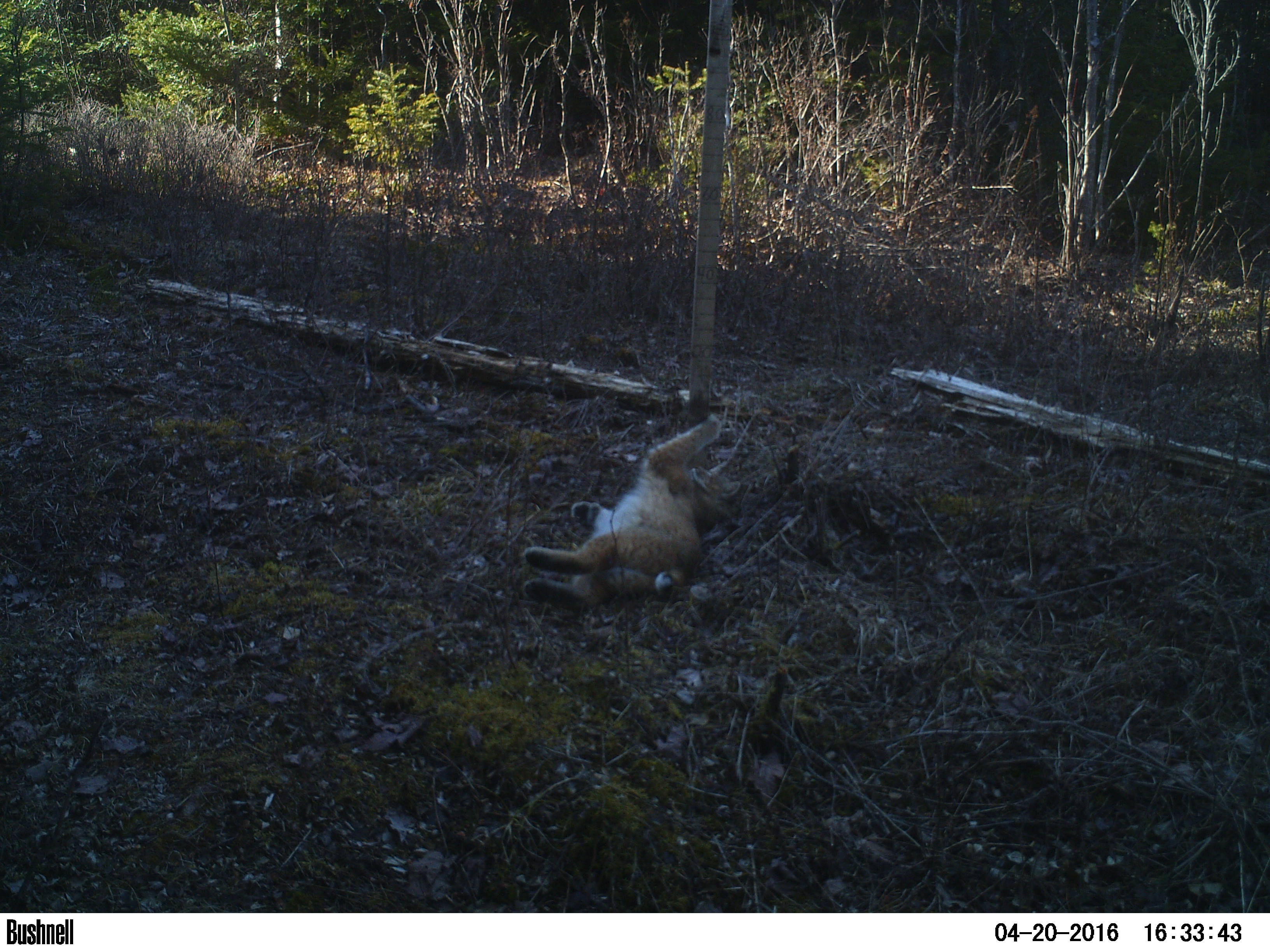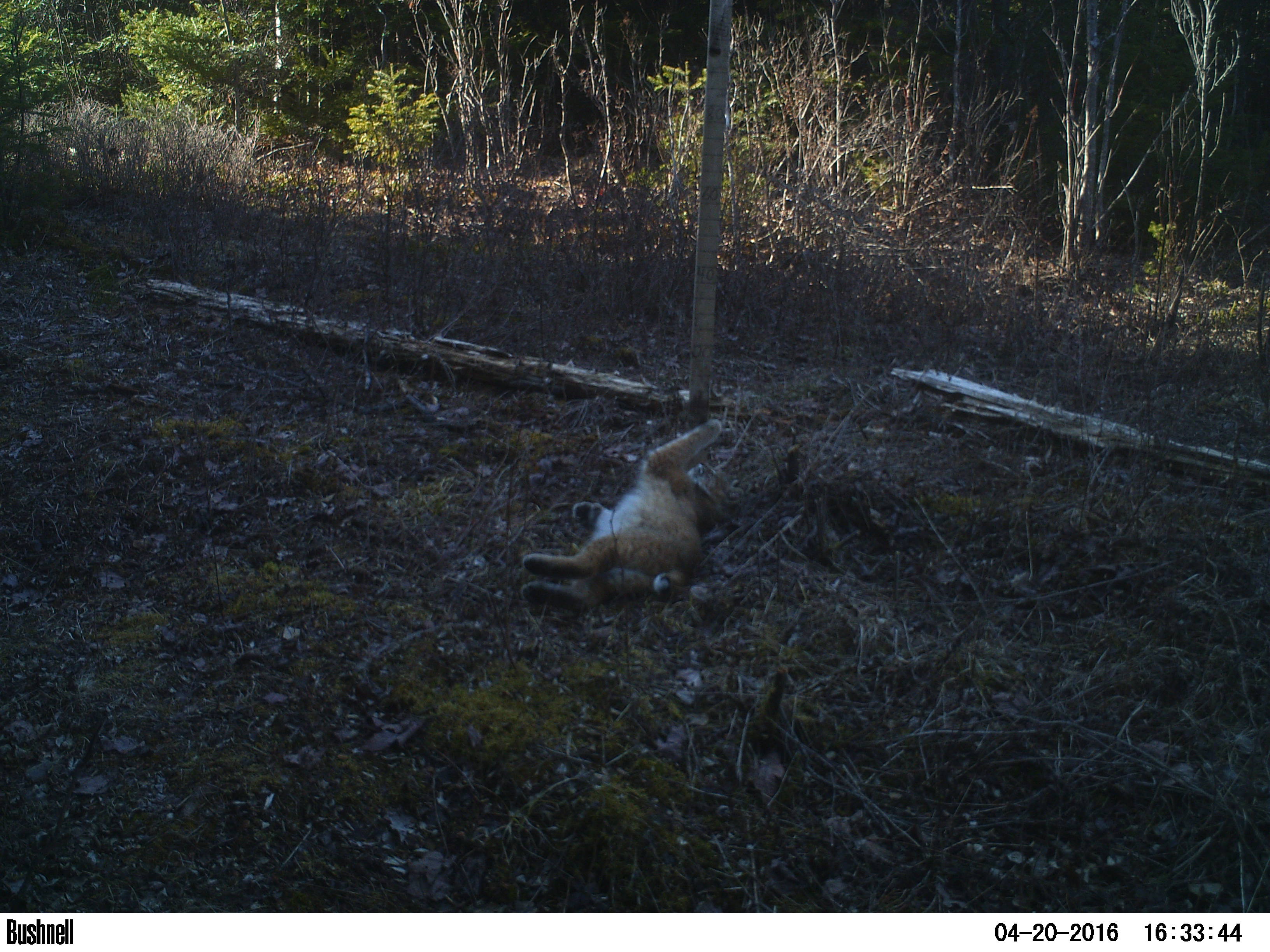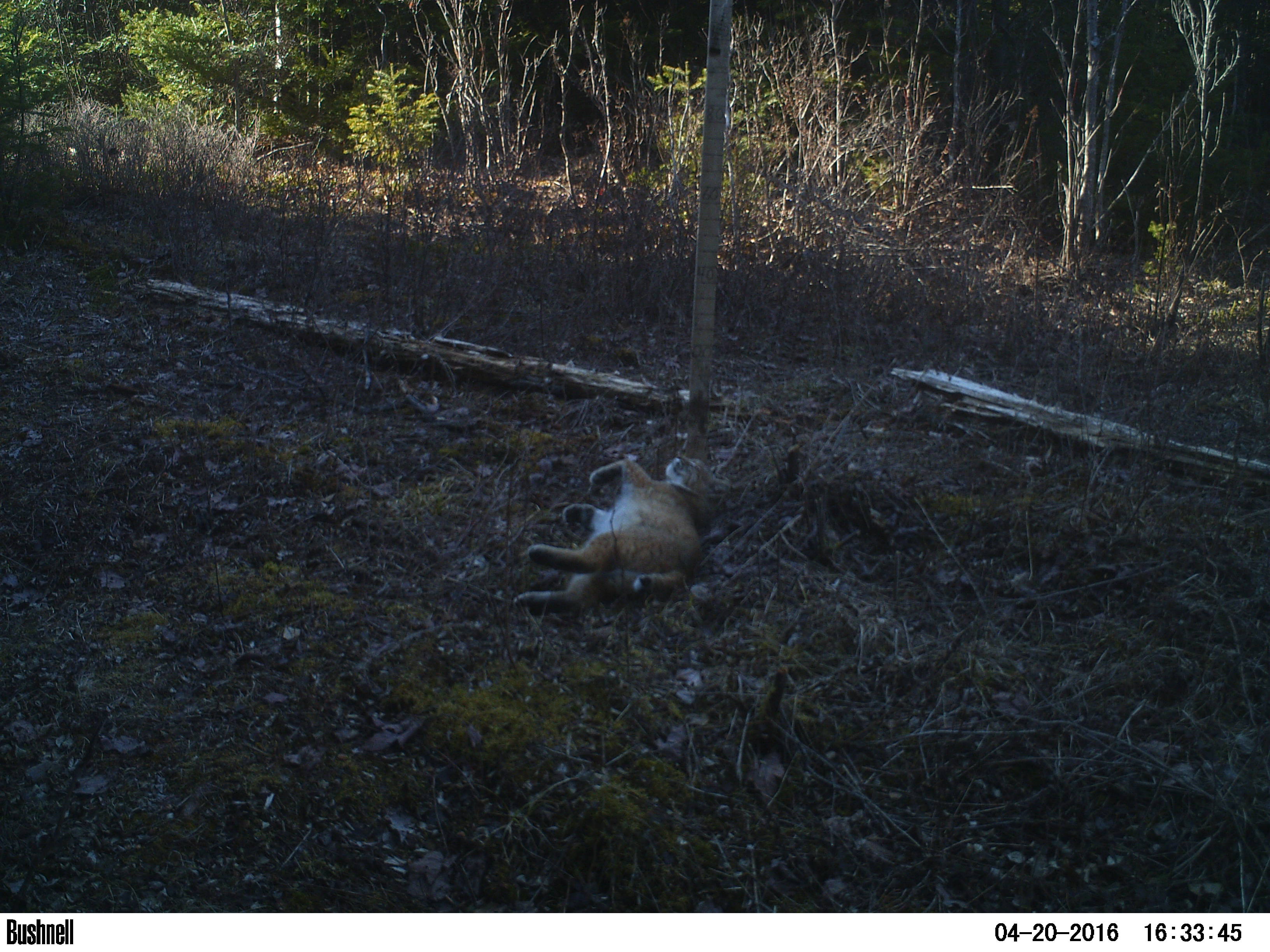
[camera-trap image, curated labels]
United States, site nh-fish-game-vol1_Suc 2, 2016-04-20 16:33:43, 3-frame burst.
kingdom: Animalia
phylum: Chordata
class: Mammalia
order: Carnivora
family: Felidae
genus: Lynx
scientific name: Lynx rufus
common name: bobcat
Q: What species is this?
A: Bobcat (Lynx rufus).